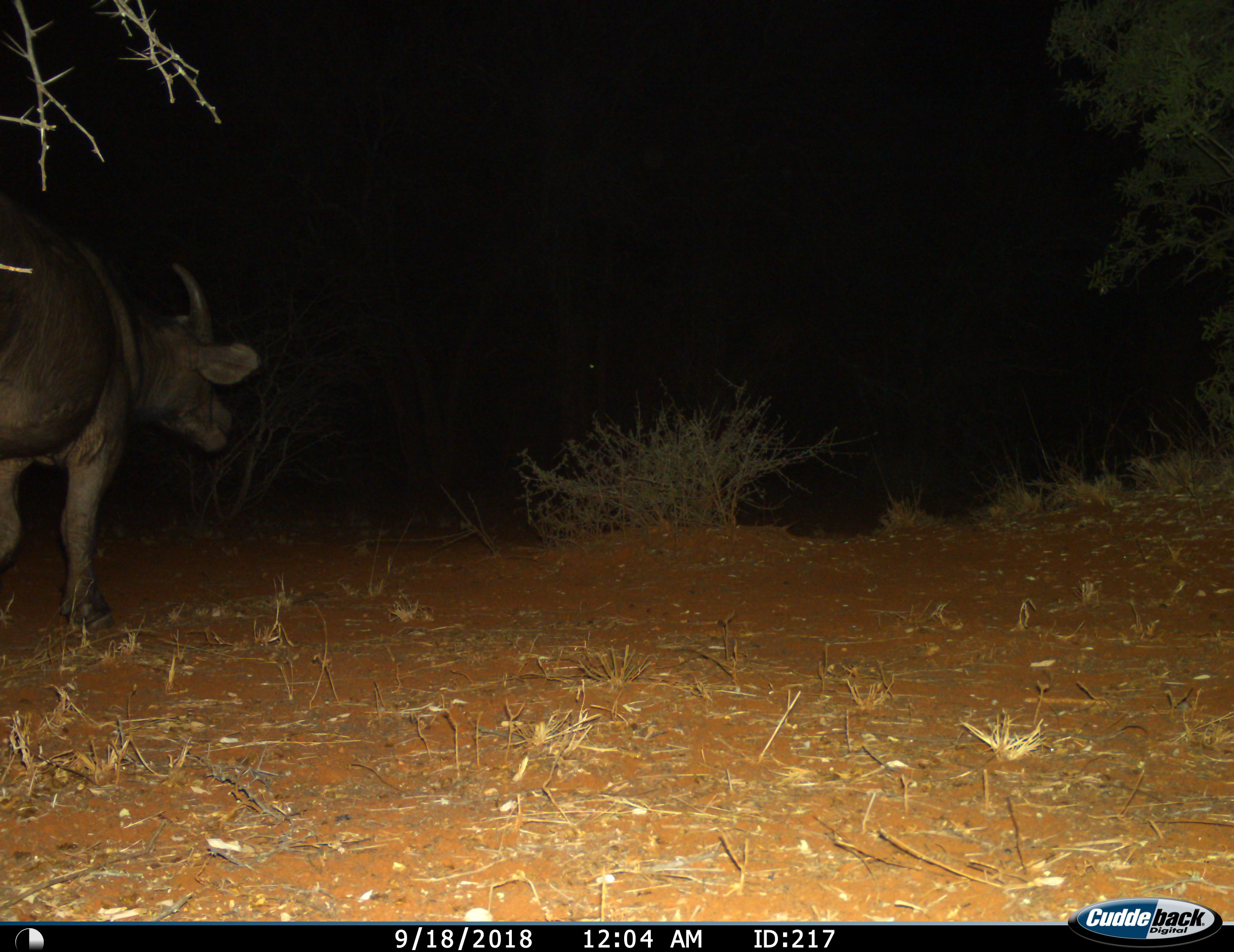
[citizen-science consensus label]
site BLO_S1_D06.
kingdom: Animalia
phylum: Chordata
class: Mammalia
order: Artiodactyla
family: Bovidae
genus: Syncerus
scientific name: Syncerus caffer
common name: african buffalo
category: buffalo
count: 1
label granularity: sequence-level